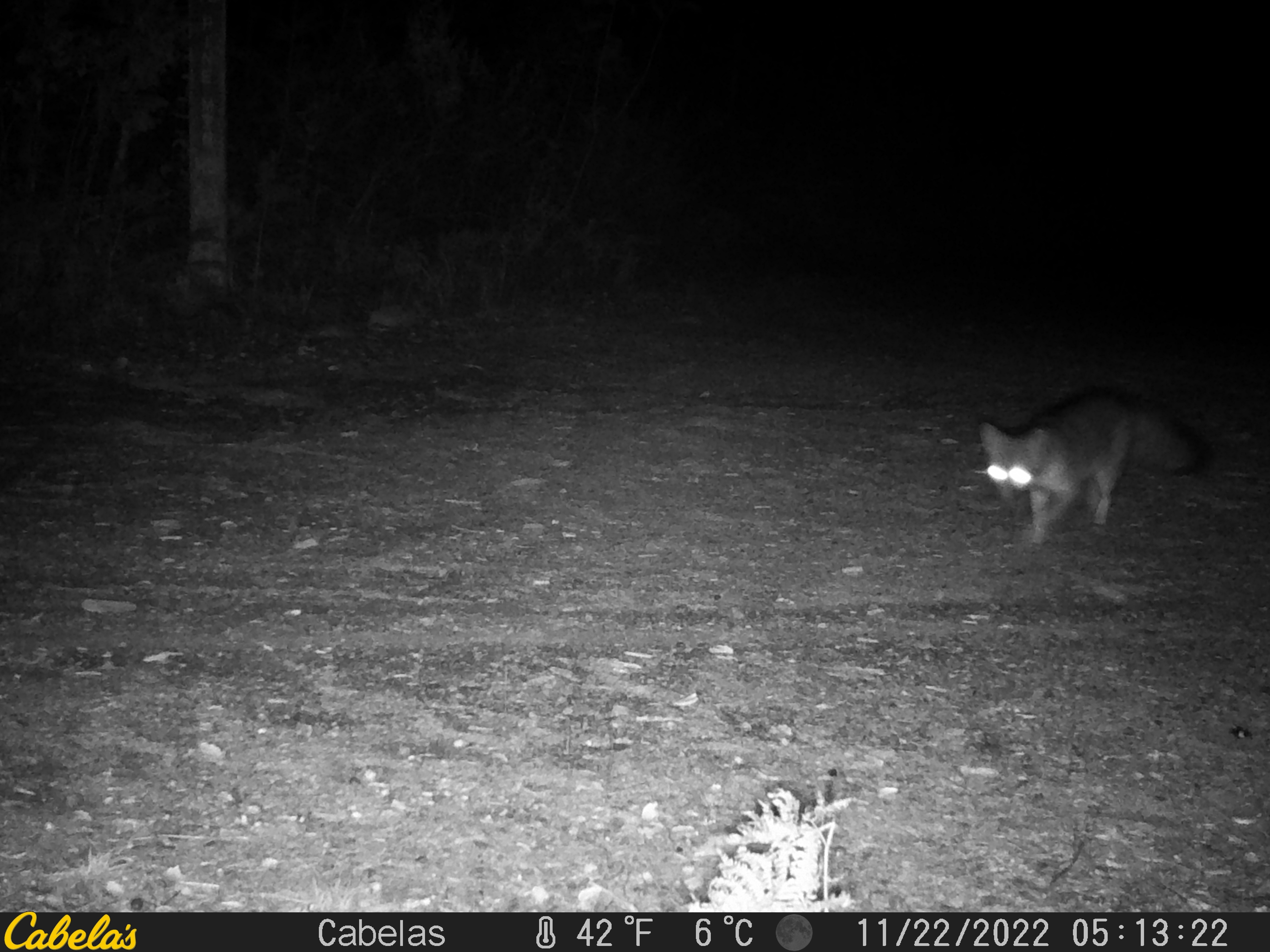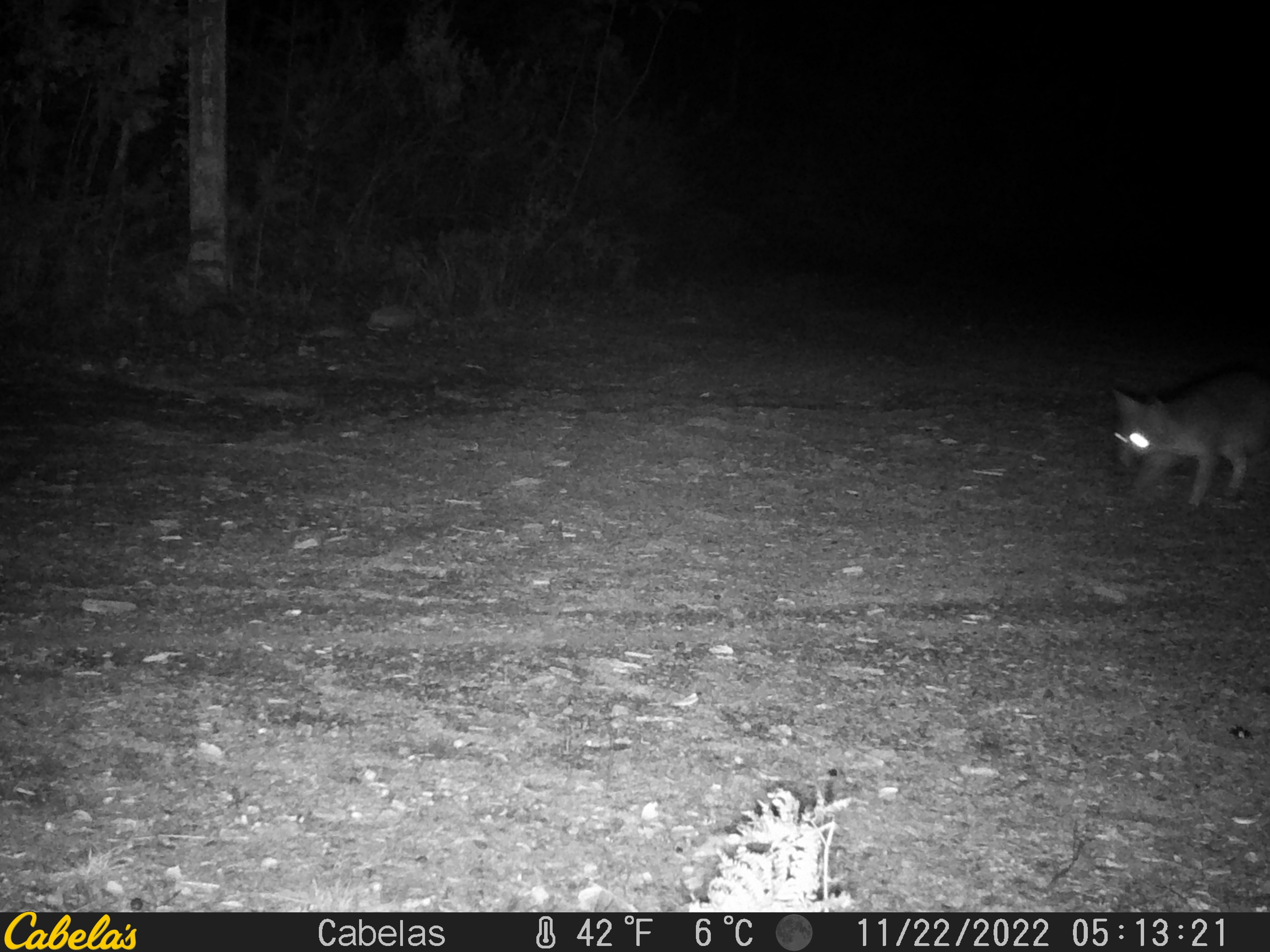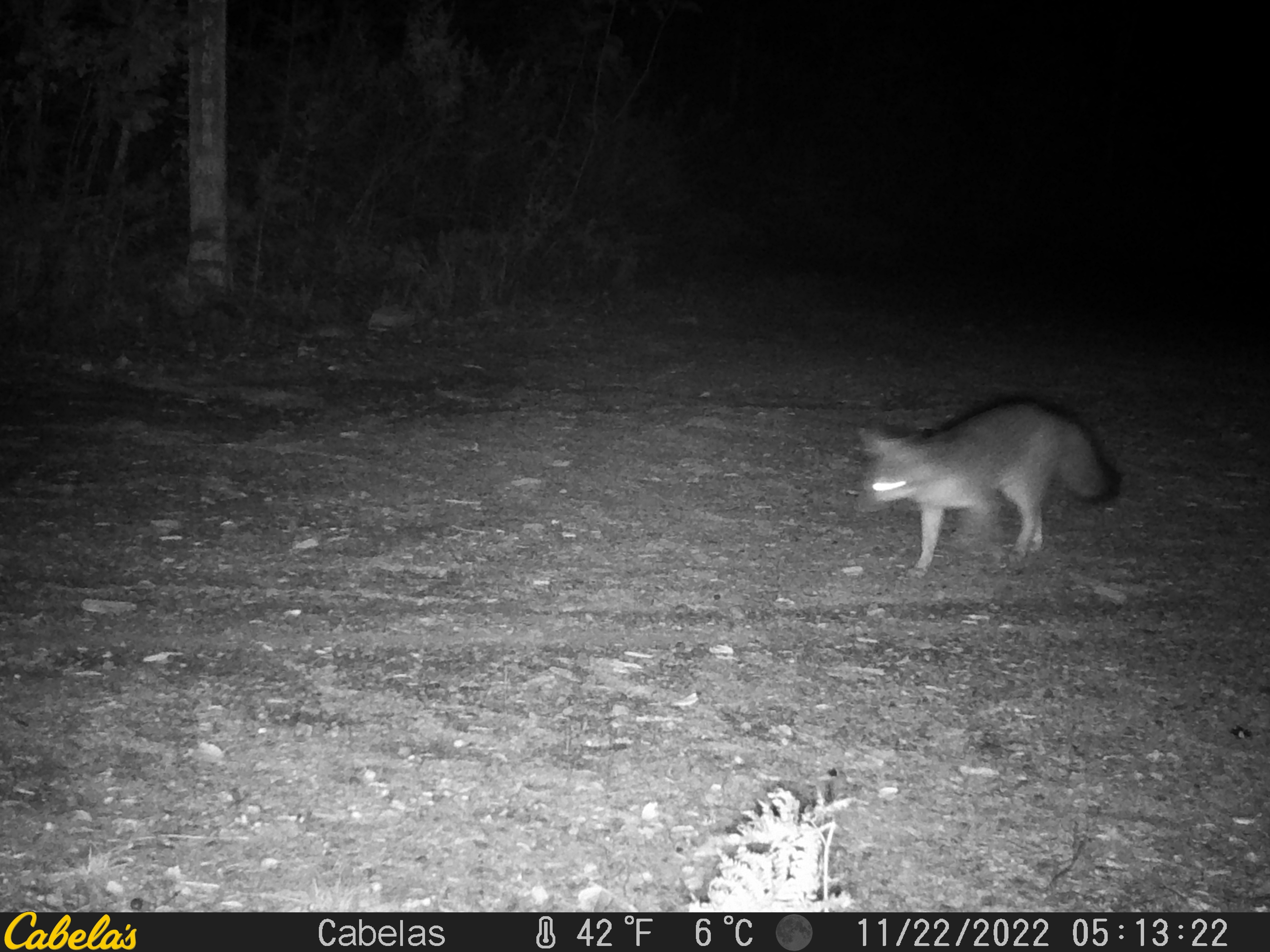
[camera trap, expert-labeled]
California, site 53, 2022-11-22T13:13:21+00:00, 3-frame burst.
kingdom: Animalia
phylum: Chordata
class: Mammalia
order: Carnivora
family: Canidae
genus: Urocyon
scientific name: Urocyon cinereoargenteus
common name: gray fox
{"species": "gray fox (Urocyon cinereoargenteus)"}